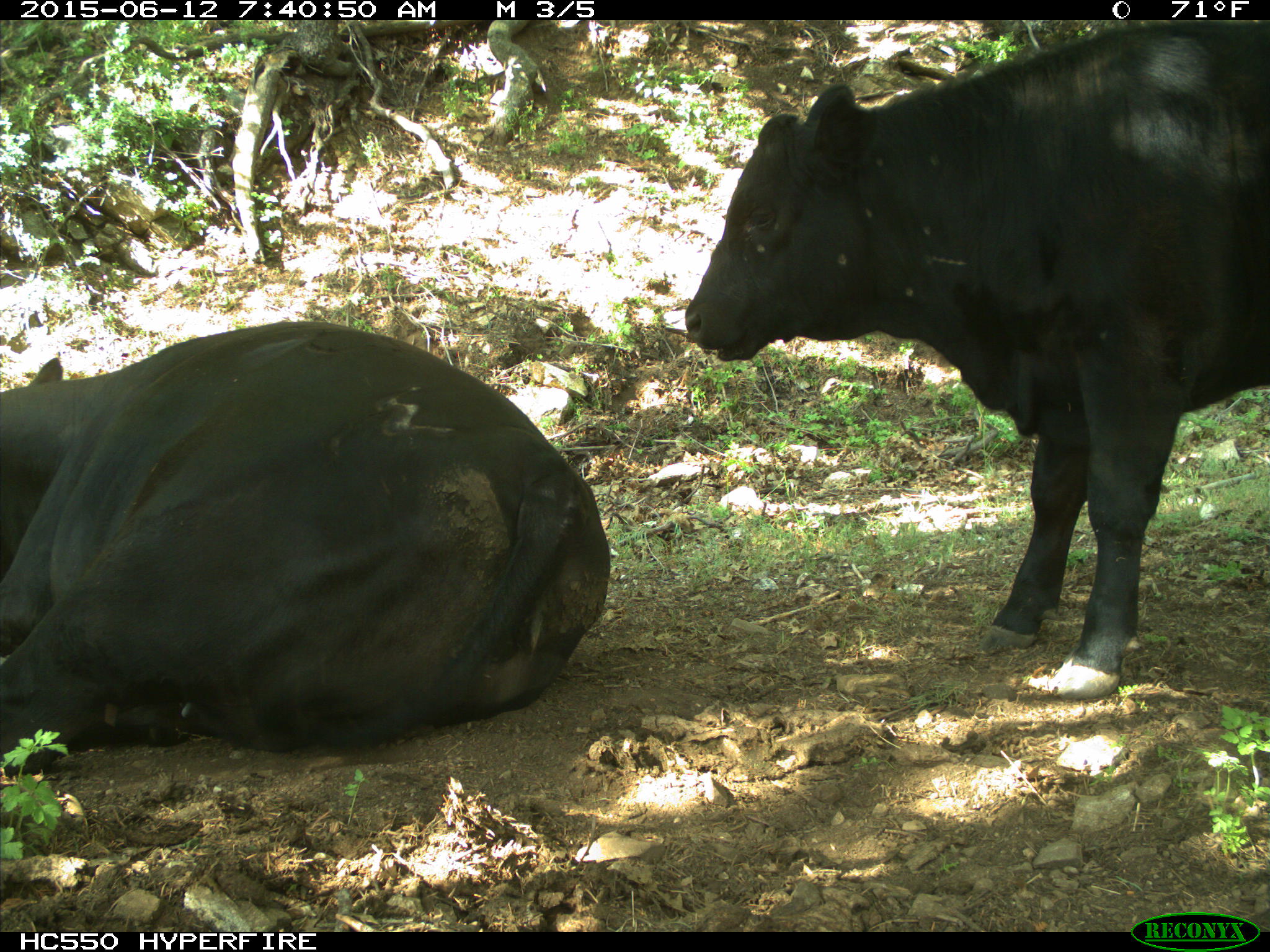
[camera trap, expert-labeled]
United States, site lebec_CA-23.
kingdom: Animalia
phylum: Chordata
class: Mammalia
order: Artiodactyla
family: Bovidae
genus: Bos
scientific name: Bos taurus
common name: domestic cow